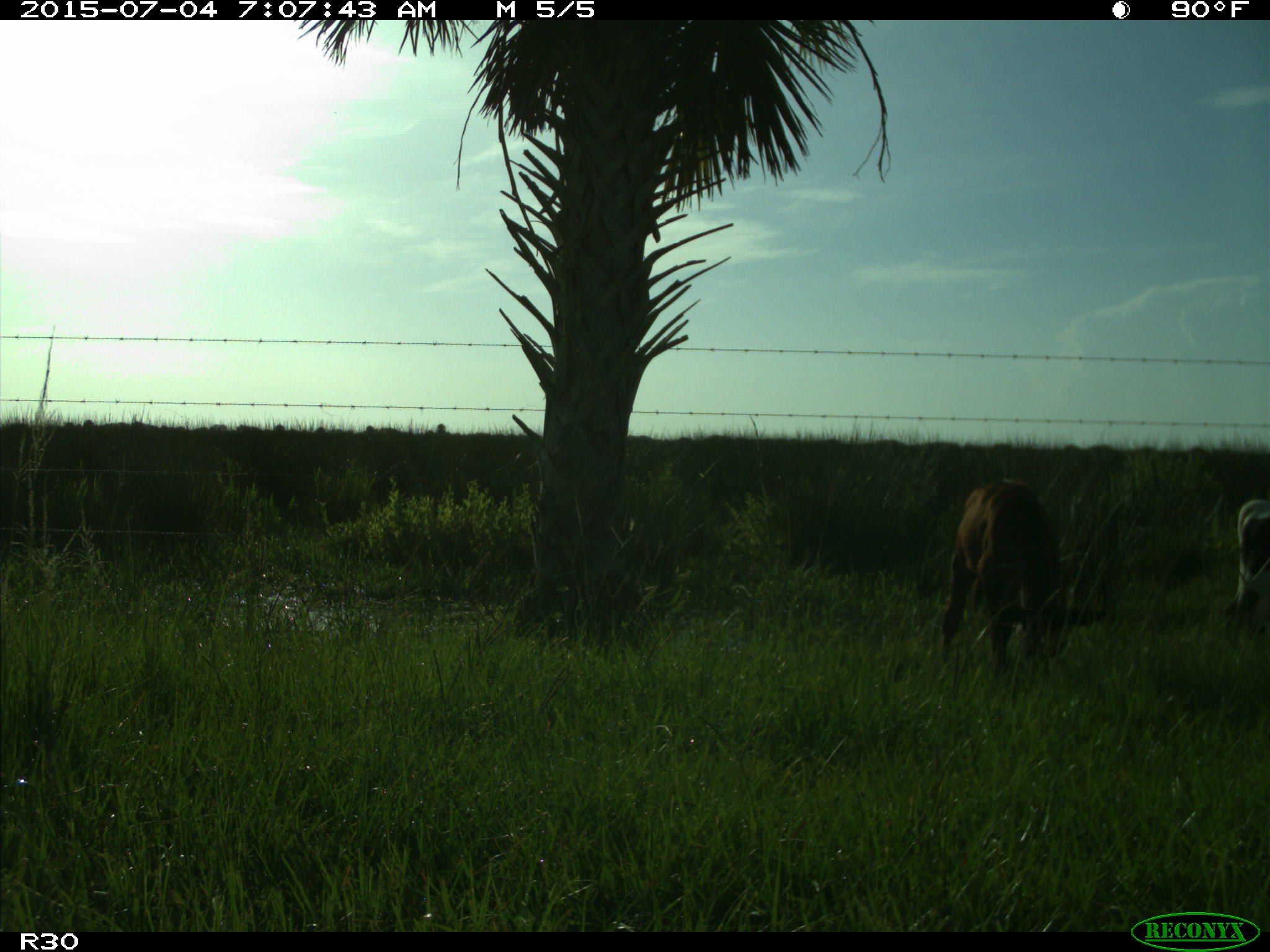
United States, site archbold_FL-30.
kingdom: Animalia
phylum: Chordata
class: Mammalia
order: Artiodactyla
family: Bovidae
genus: Bos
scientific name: Bos taurus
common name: domestic cow